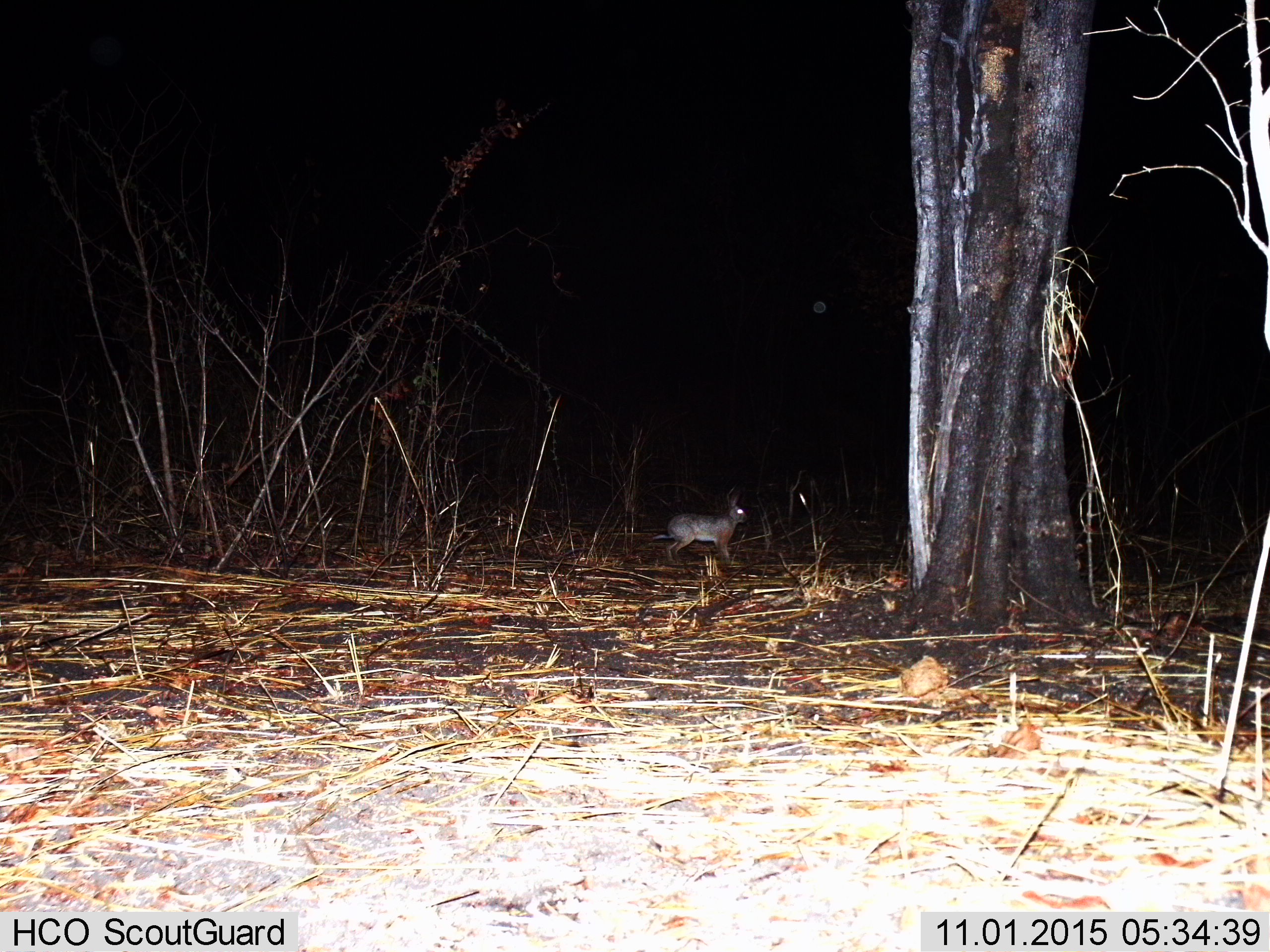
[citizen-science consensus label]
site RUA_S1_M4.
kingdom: Animalia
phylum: Chordata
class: Mammalia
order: Lagomorpha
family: Leporidae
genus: Lepus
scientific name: Lepus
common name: hare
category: hareunknown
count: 1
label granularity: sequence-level